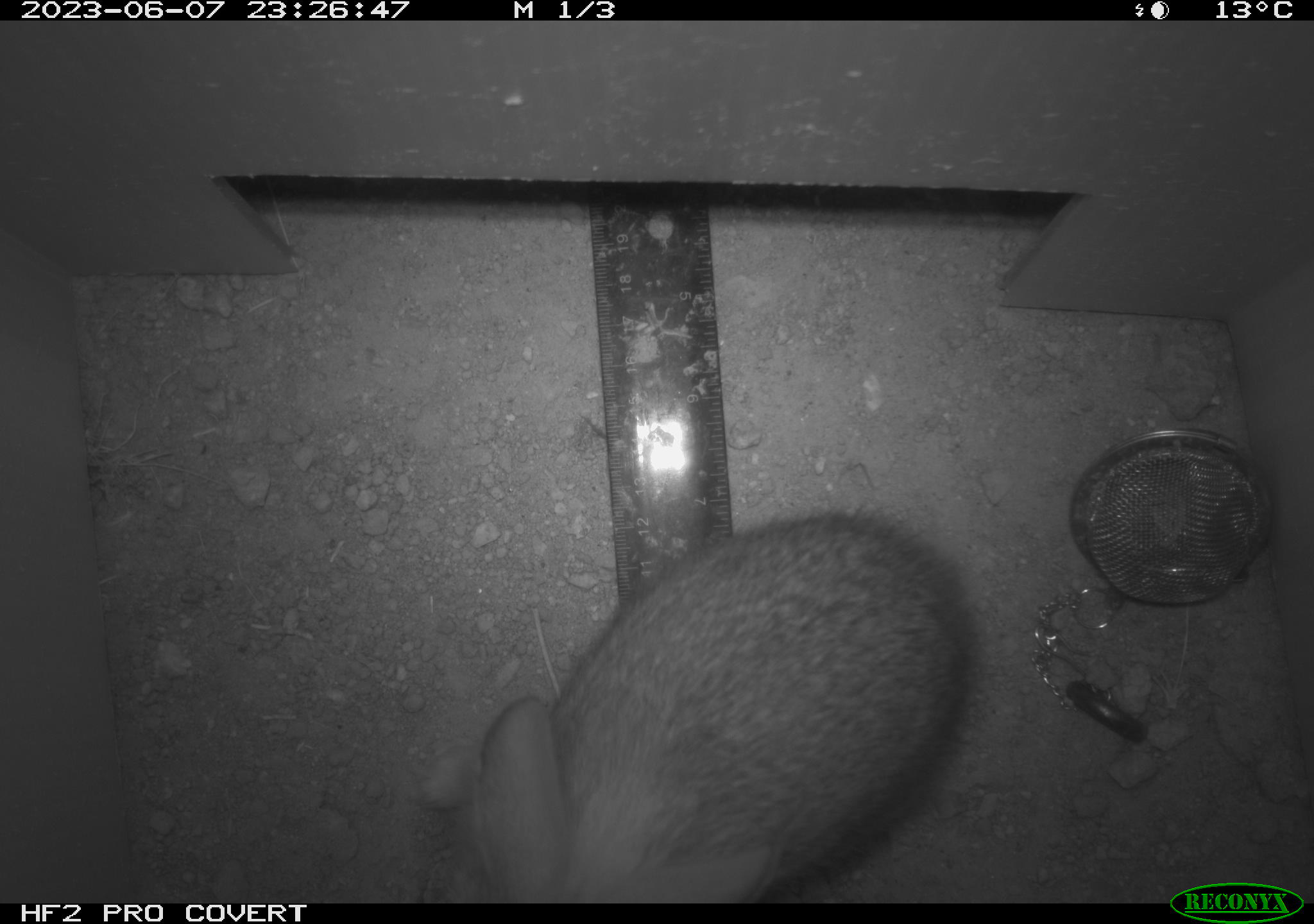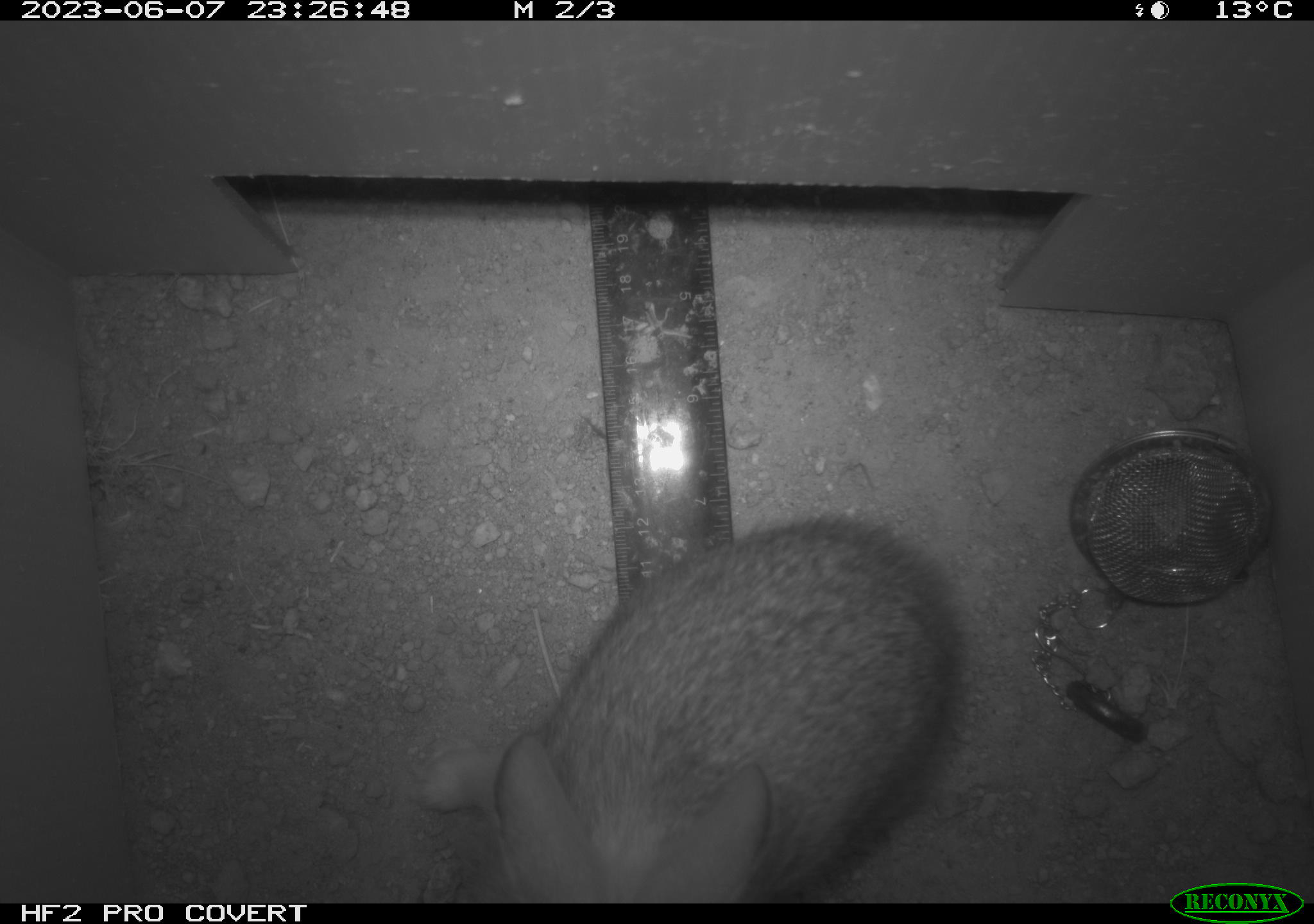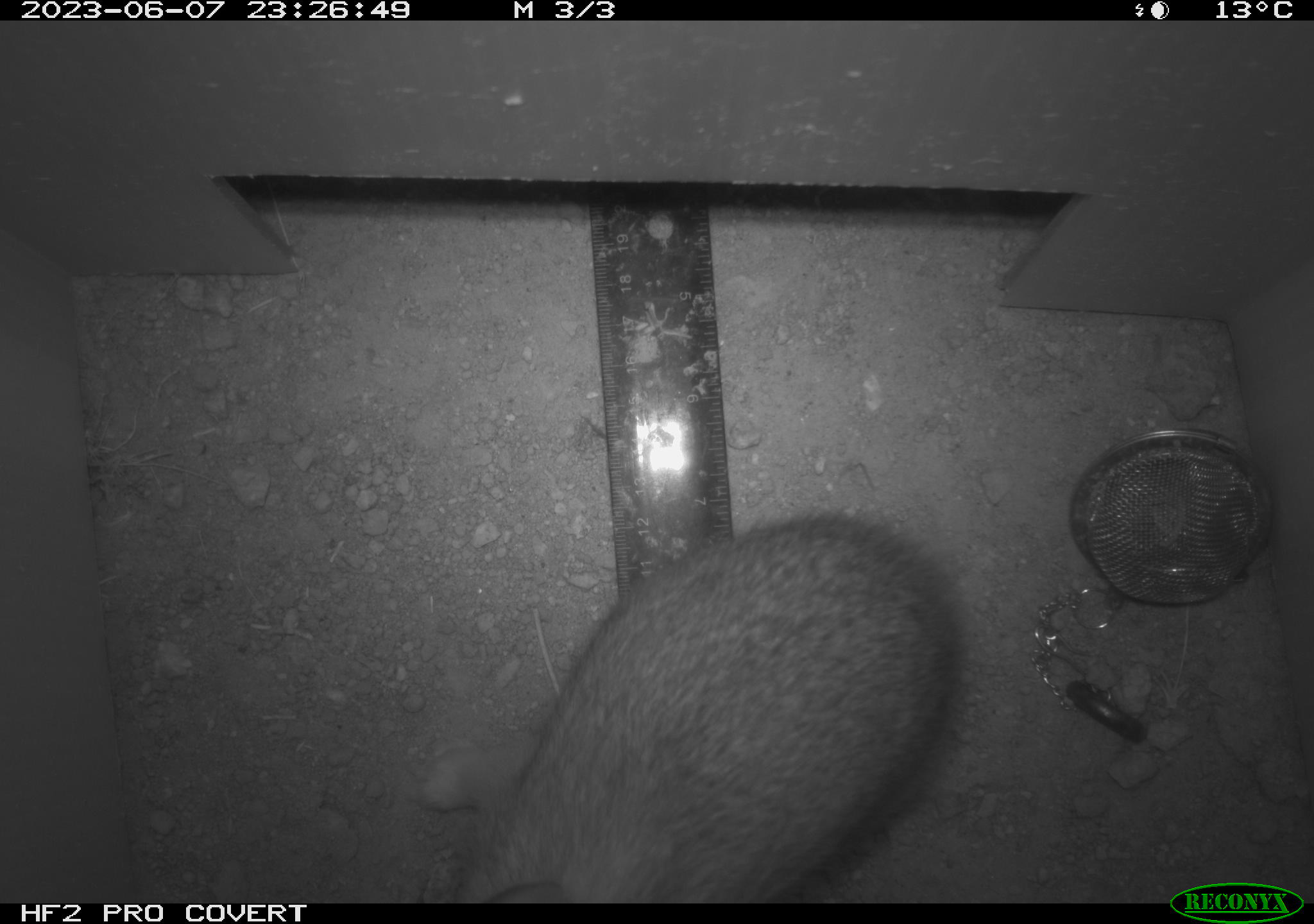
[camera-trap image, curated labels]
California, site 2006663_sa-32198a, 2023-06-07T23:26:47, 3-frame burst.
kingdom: Animalia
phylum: Chordata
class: Mammalia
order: Lagomorpha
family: Leporidae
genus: Sylvilagus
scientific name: Sylvilagus audubonii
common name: desert cottontail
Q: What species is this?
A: Desert cottontail (Sylvilagus audubonii).